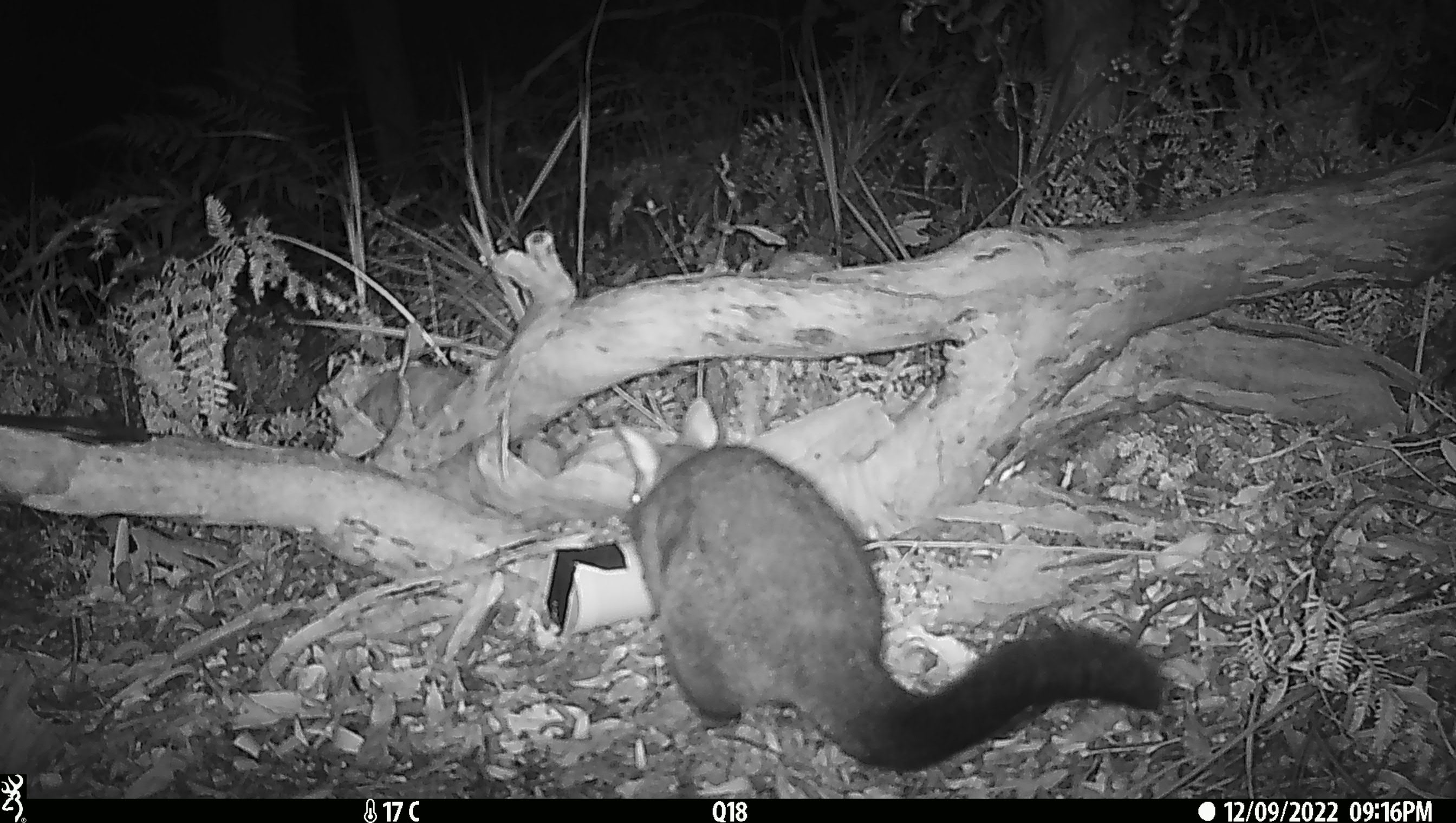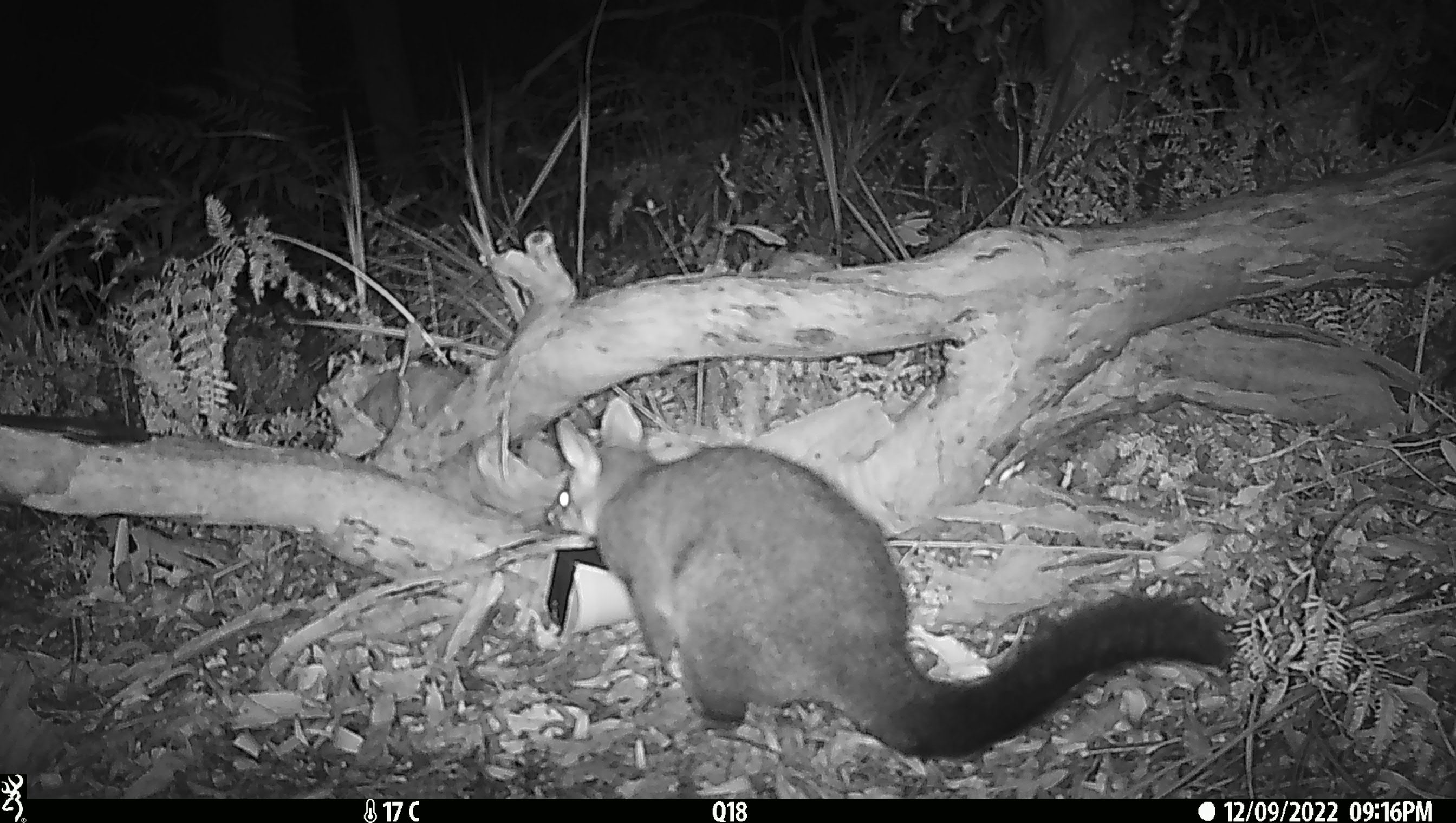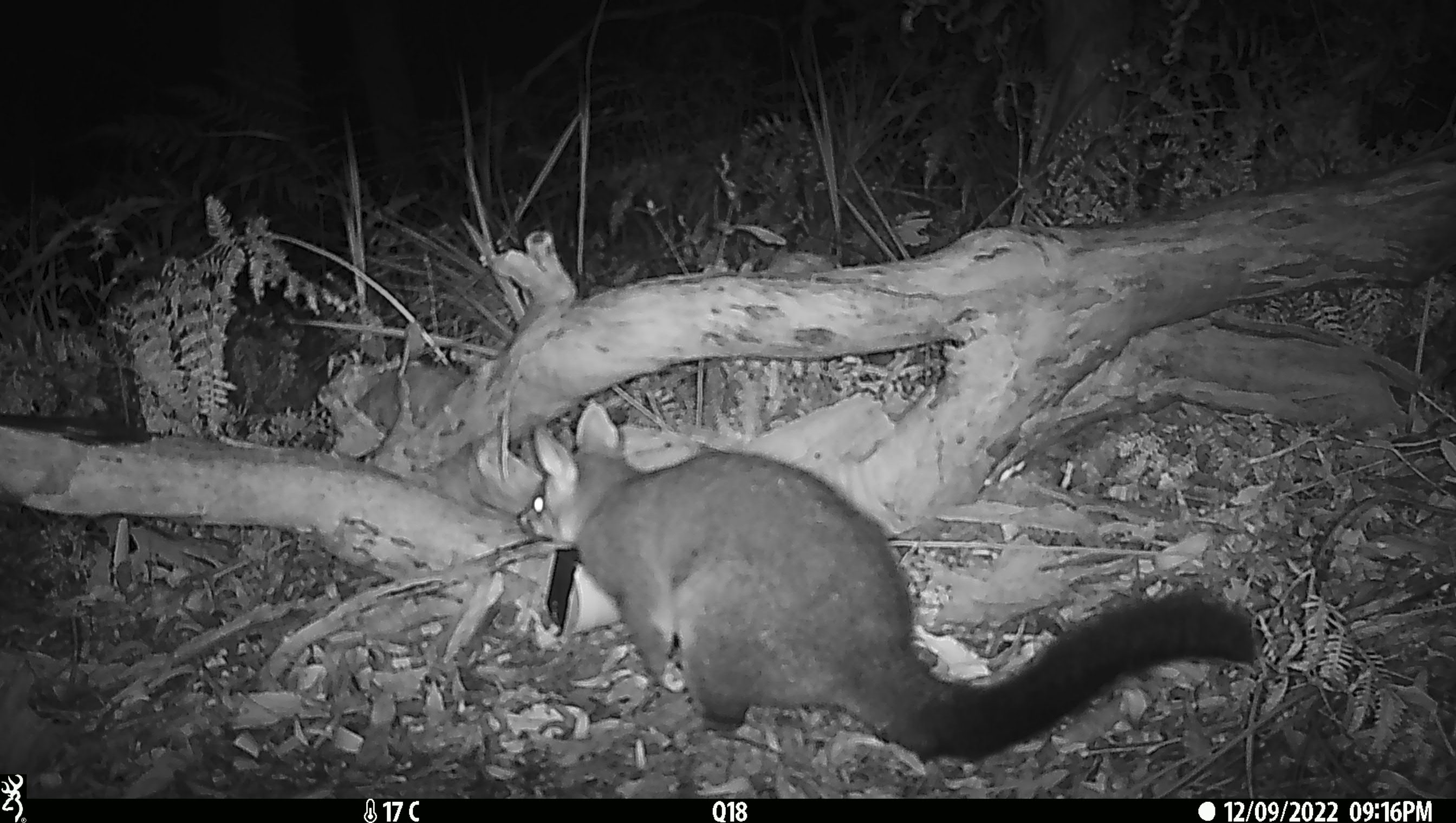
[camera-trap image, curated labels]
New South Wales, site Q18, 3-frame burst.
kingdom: Animalia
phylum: Chordata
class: Mammalia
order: Diprotodontia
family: Phalangeridae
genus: Trichosurus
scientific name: Trichosurus vulpecula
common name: common brushtail possum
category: possum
Possum (common brushtail possum) (Trichosurus vulpecula).